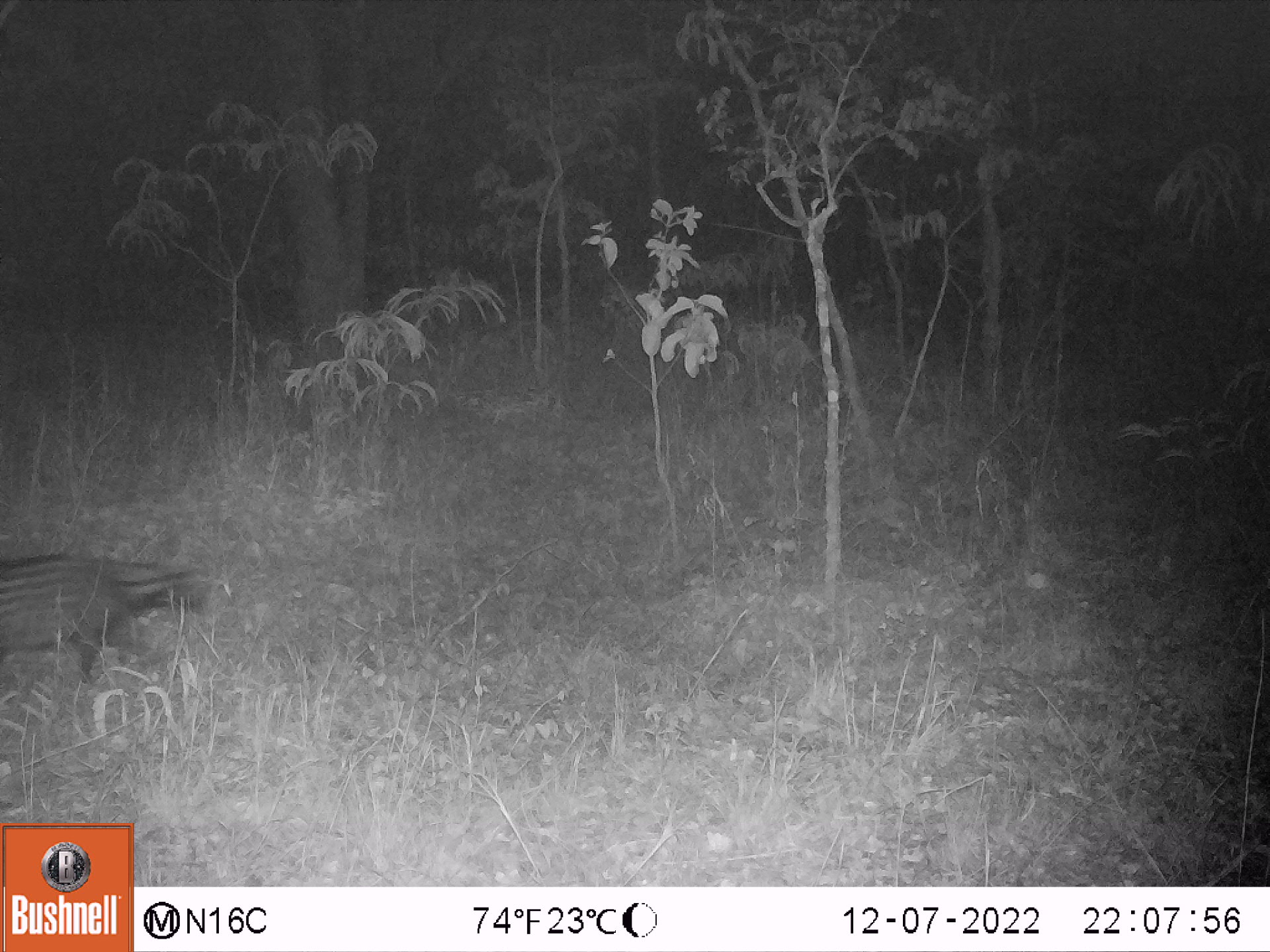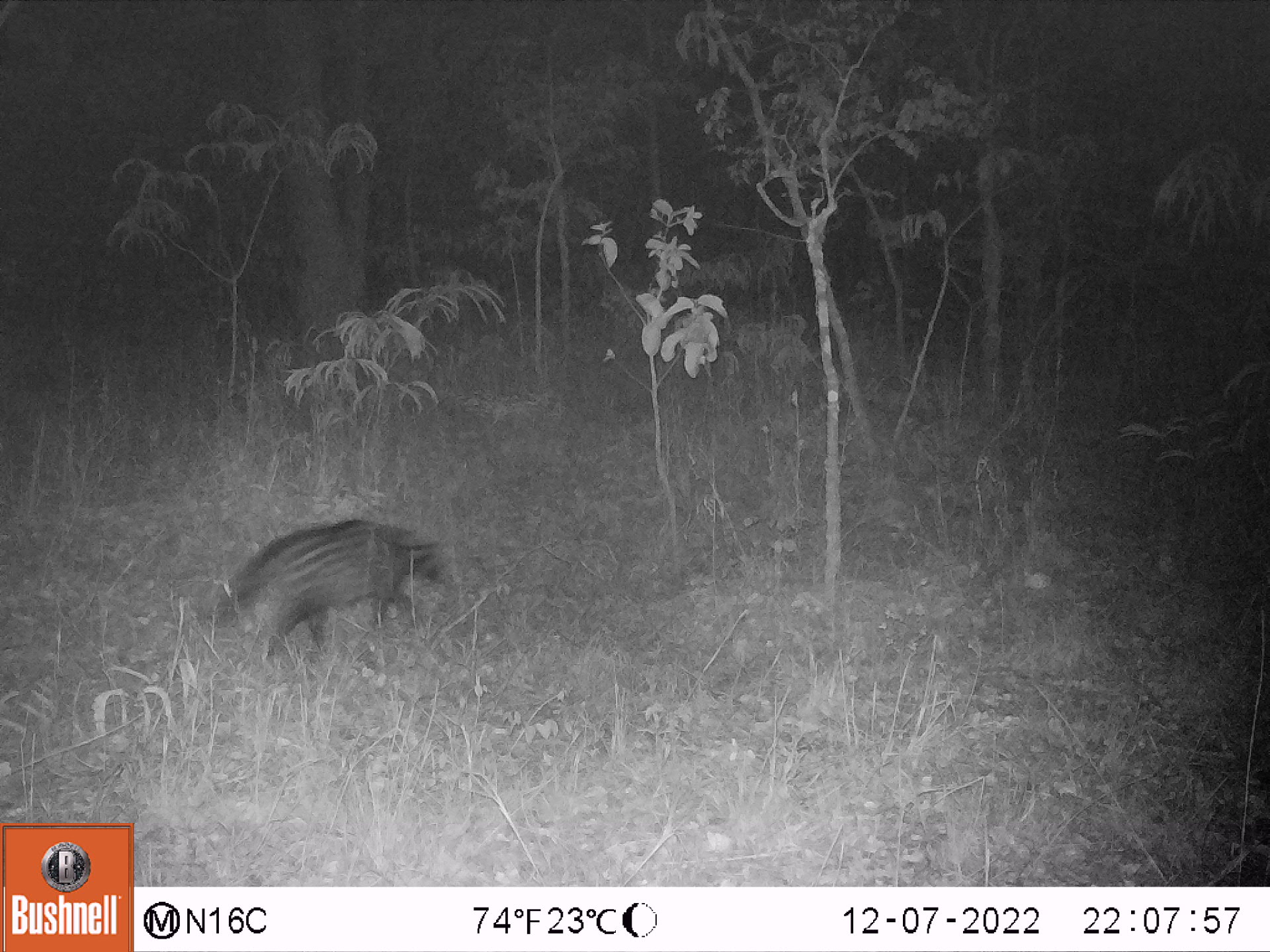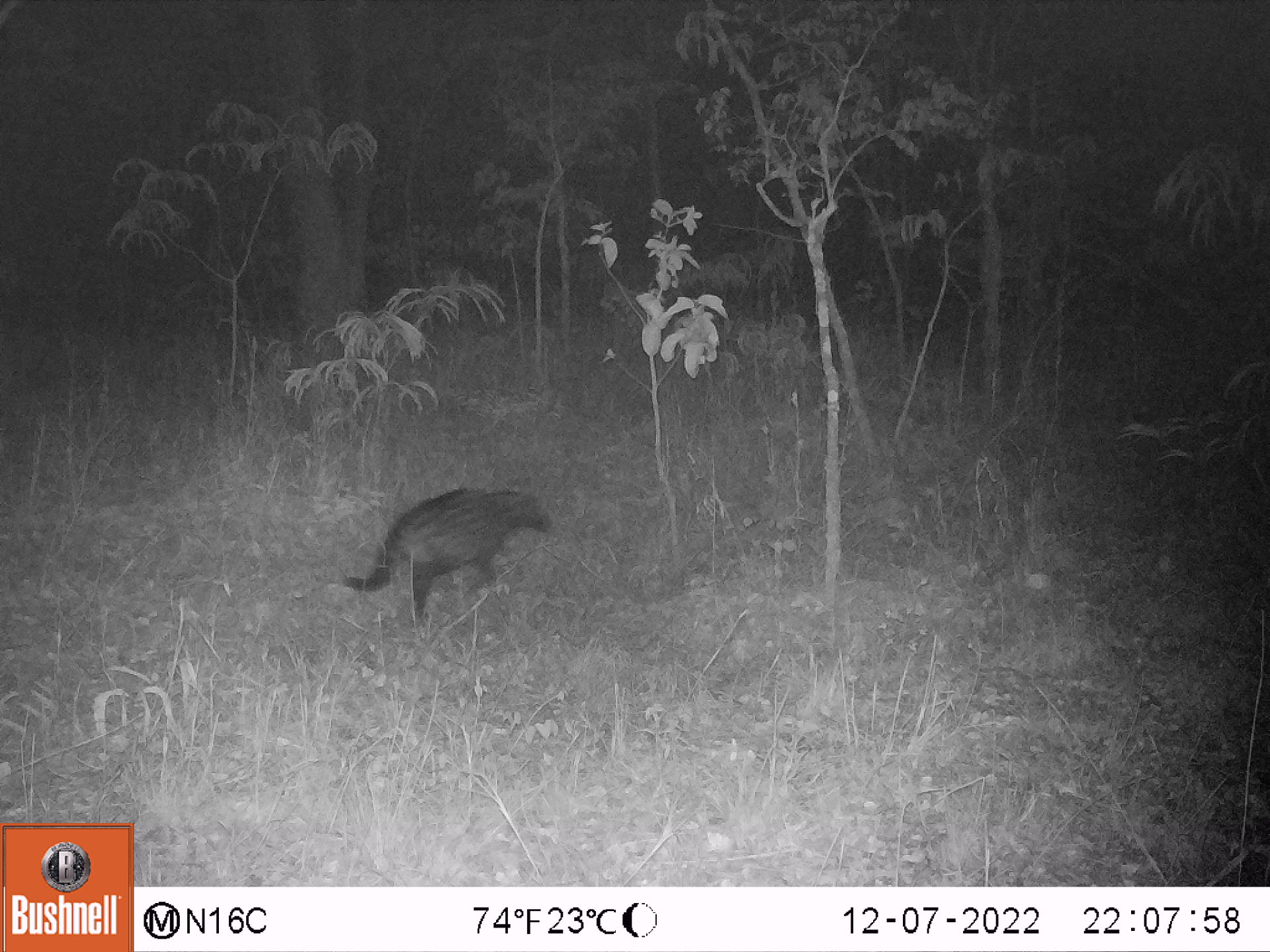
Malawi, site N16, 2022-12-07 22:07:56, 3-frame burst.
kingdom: Animalia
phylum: Chordata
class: Mammalia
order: Carnivora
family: Viverridae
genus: Civettictis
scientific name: Civettictis civetta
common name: african civet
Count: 1.